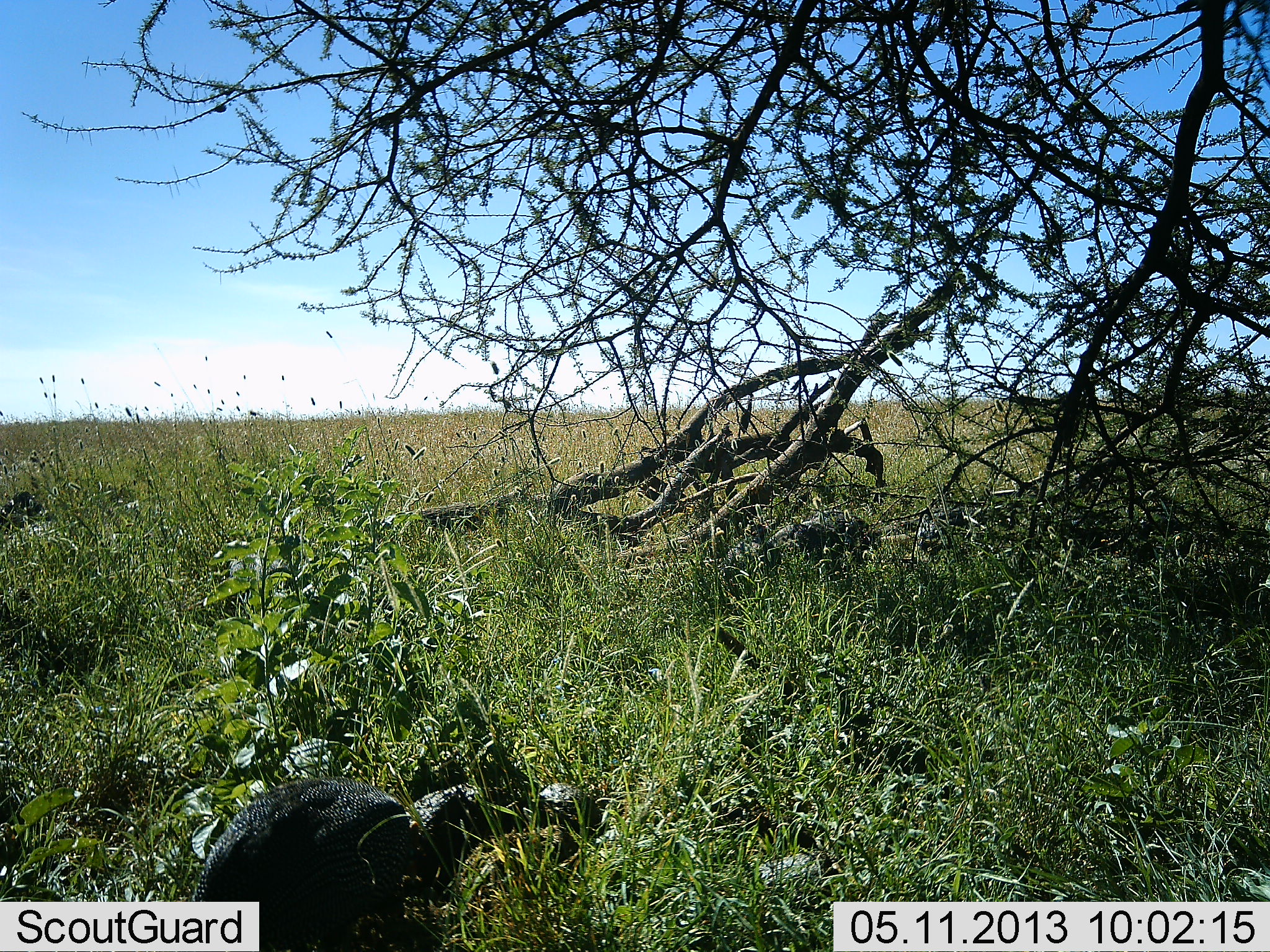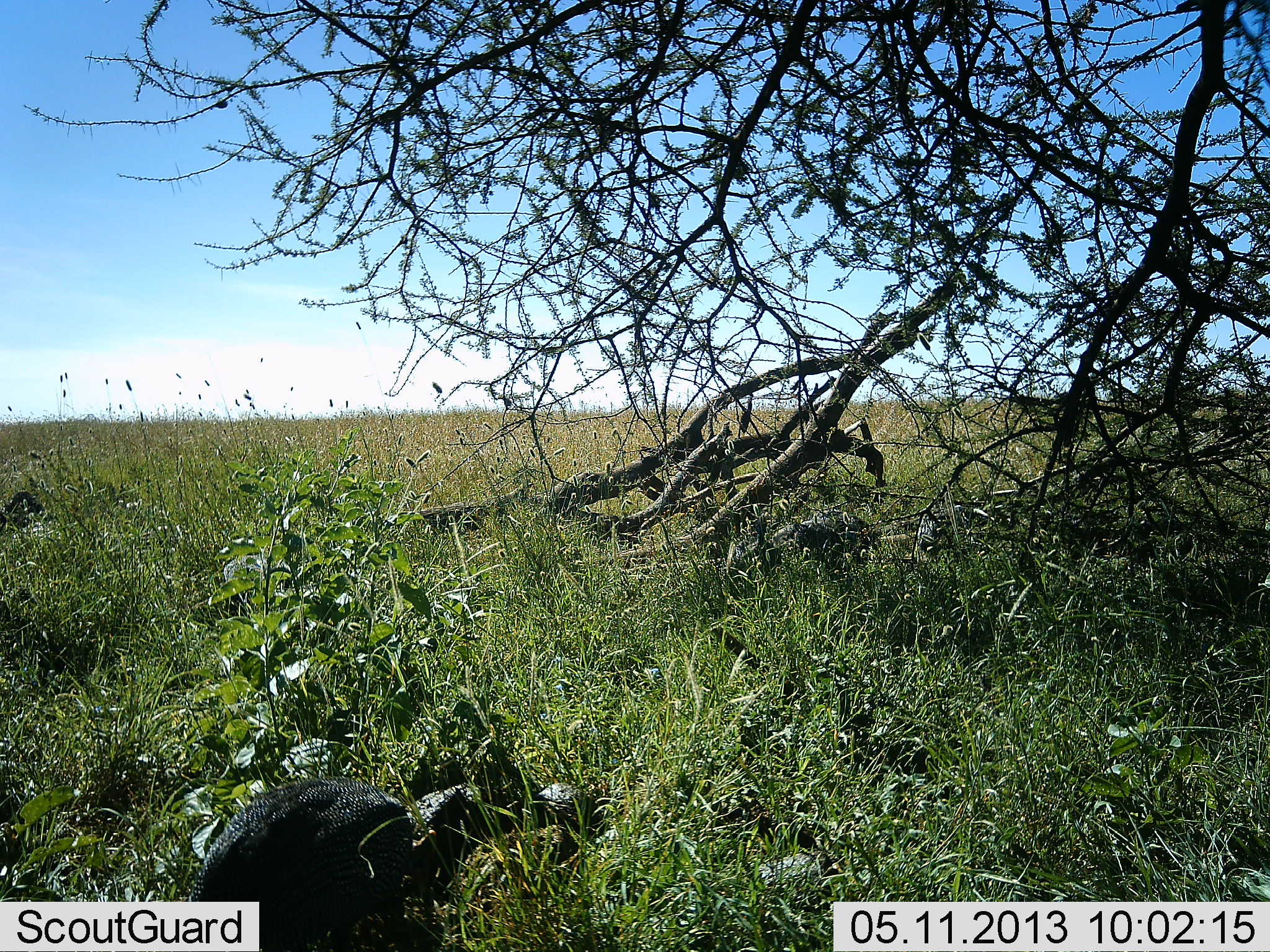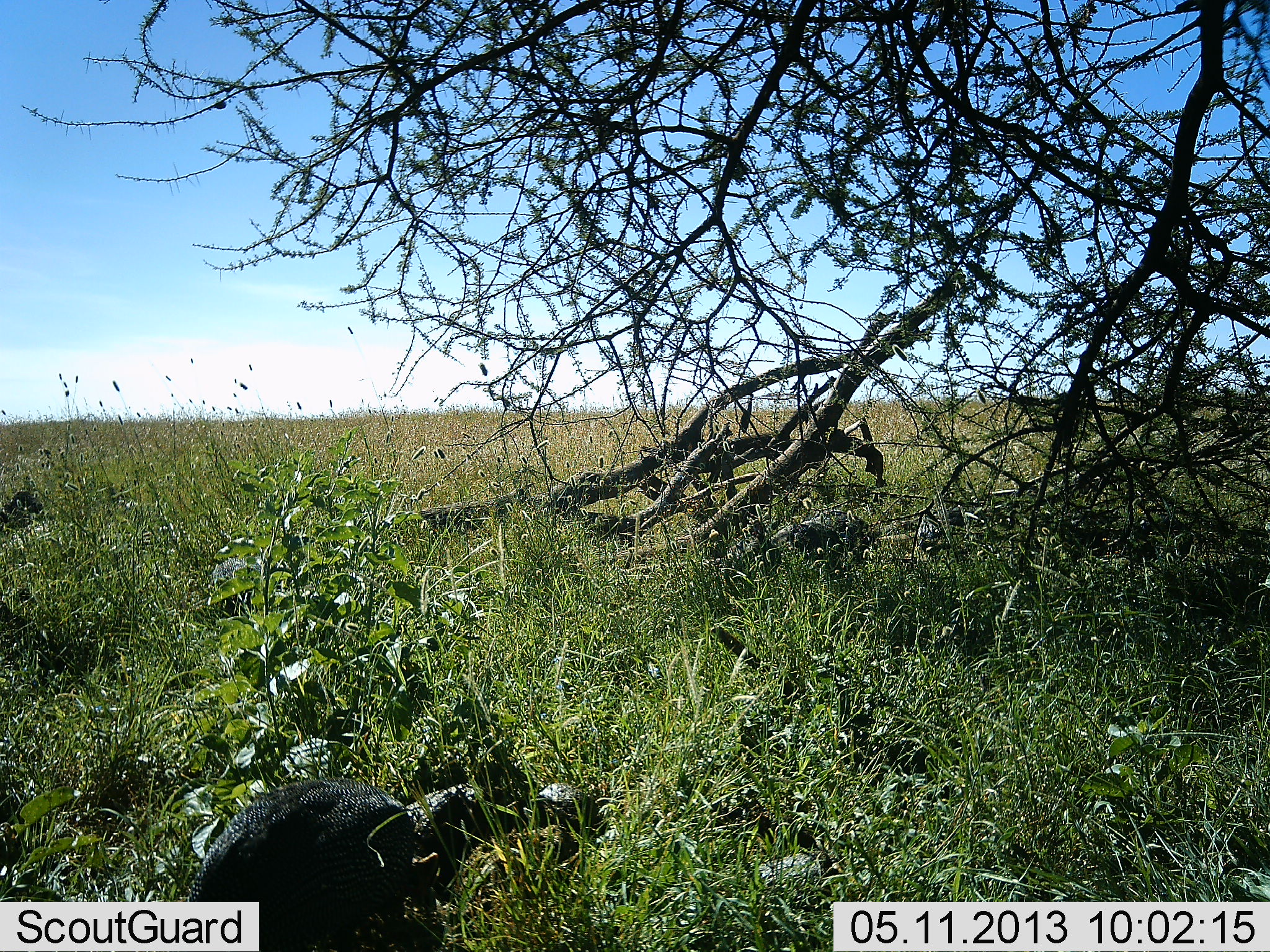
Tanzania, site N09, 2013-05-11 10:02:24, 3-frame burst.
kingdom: Animalia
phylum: Chordata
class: Aves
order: Galliformes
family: Numididae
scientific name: Numididae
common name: guinea fowl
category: guineafowl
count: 1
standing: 50%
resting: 8%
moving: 8%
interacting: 0%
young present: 0%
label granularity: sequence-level